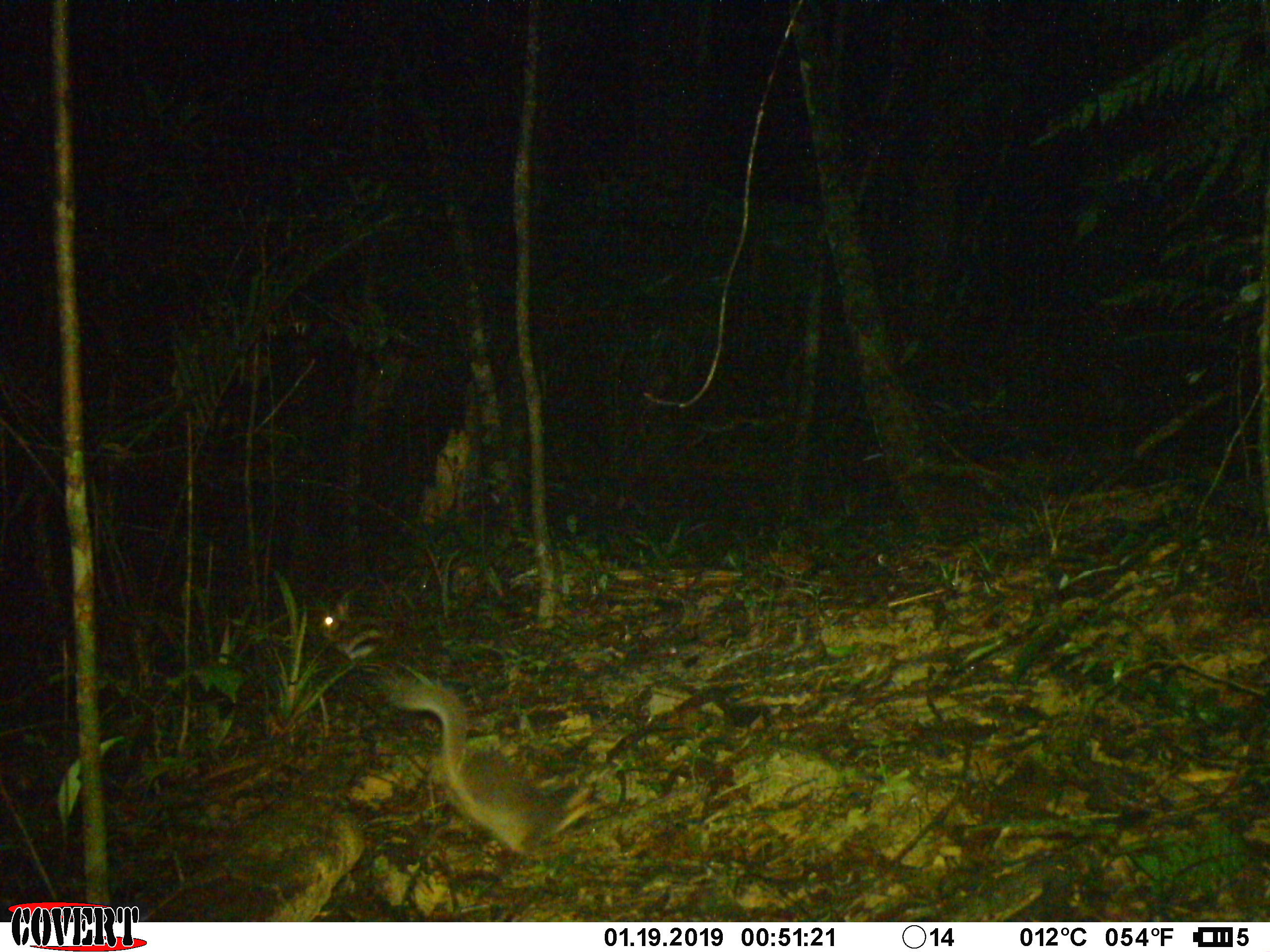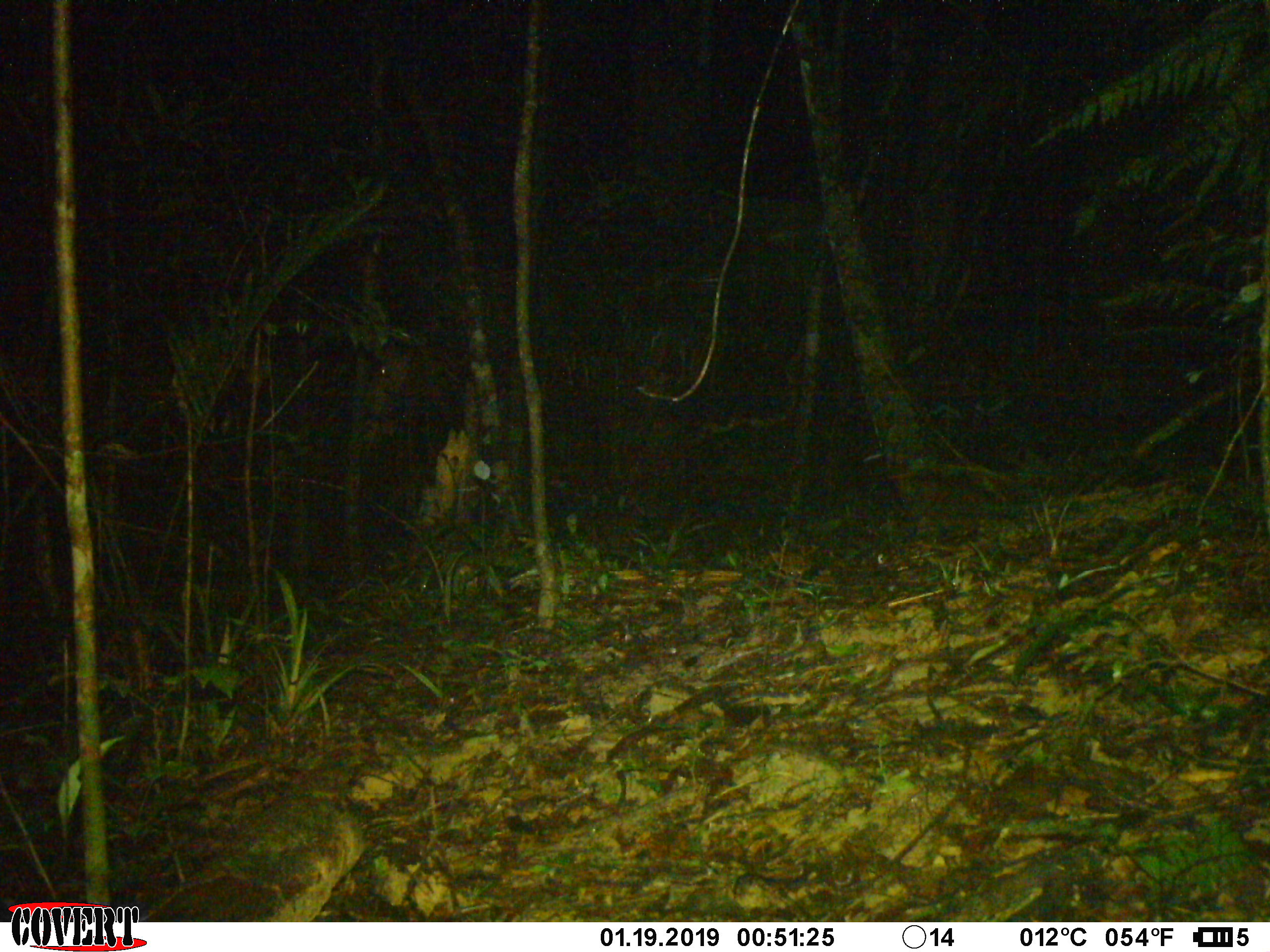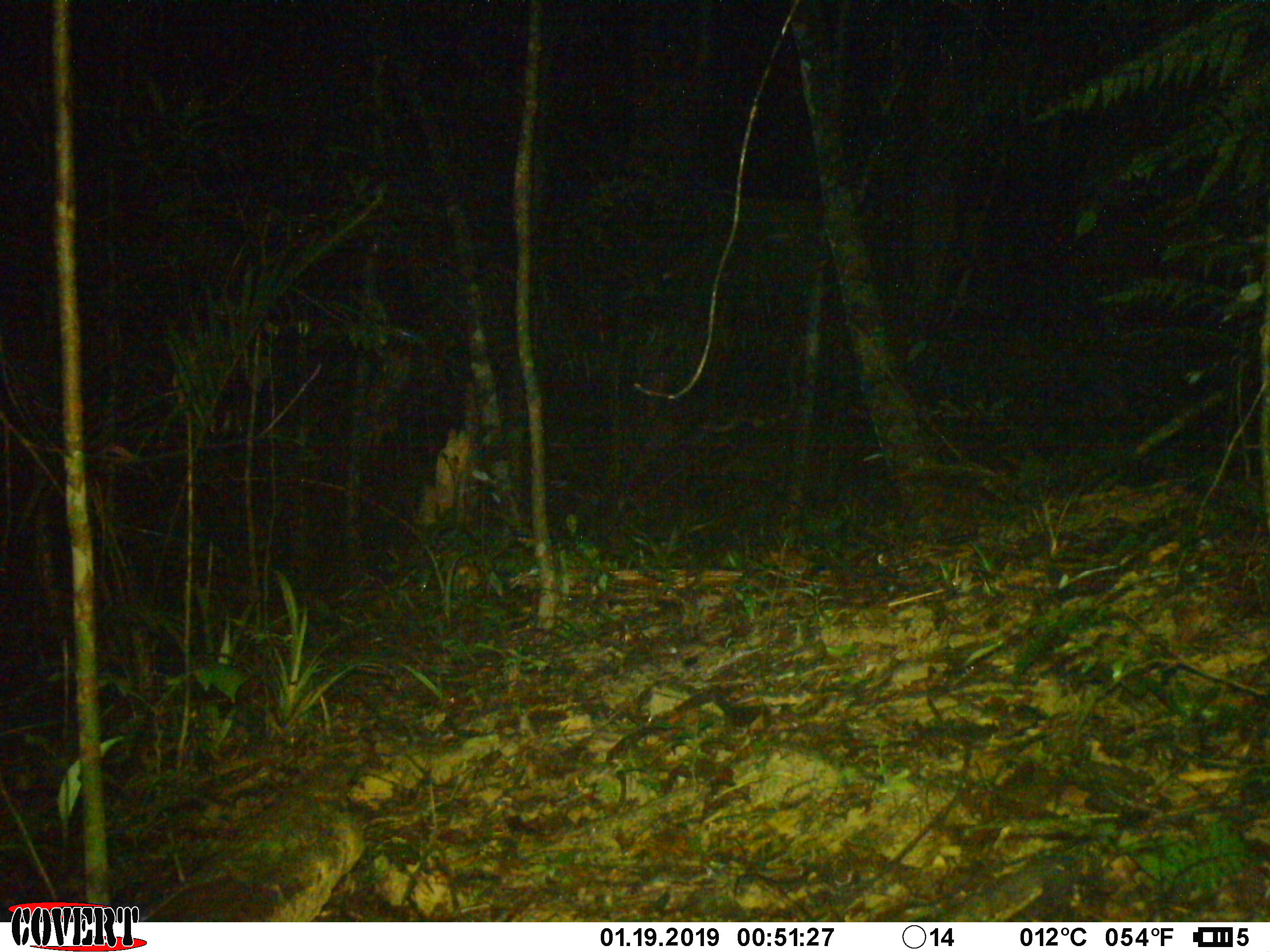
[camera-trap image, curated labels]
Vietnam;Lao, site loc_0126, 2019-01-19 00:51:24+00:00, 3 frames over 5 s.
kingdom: Animalia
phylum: Chordata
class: Mammalia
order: Carnivora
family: Mustelidae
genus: Melogale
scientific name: Melogale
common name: ferret badger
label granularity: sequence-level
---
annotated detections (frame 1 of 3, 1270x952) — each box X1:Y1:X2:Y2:
ferret badger: 375:673:566:854